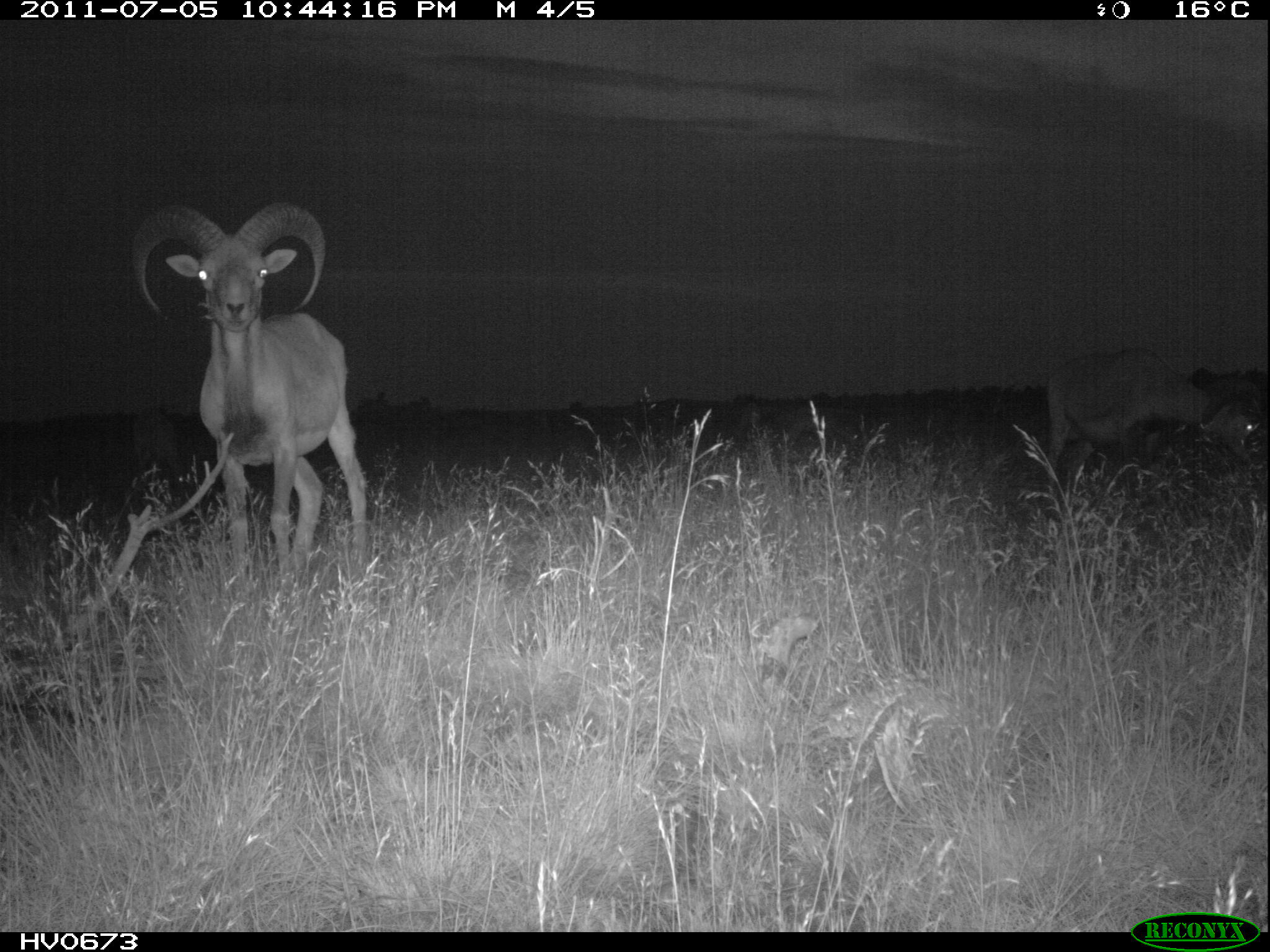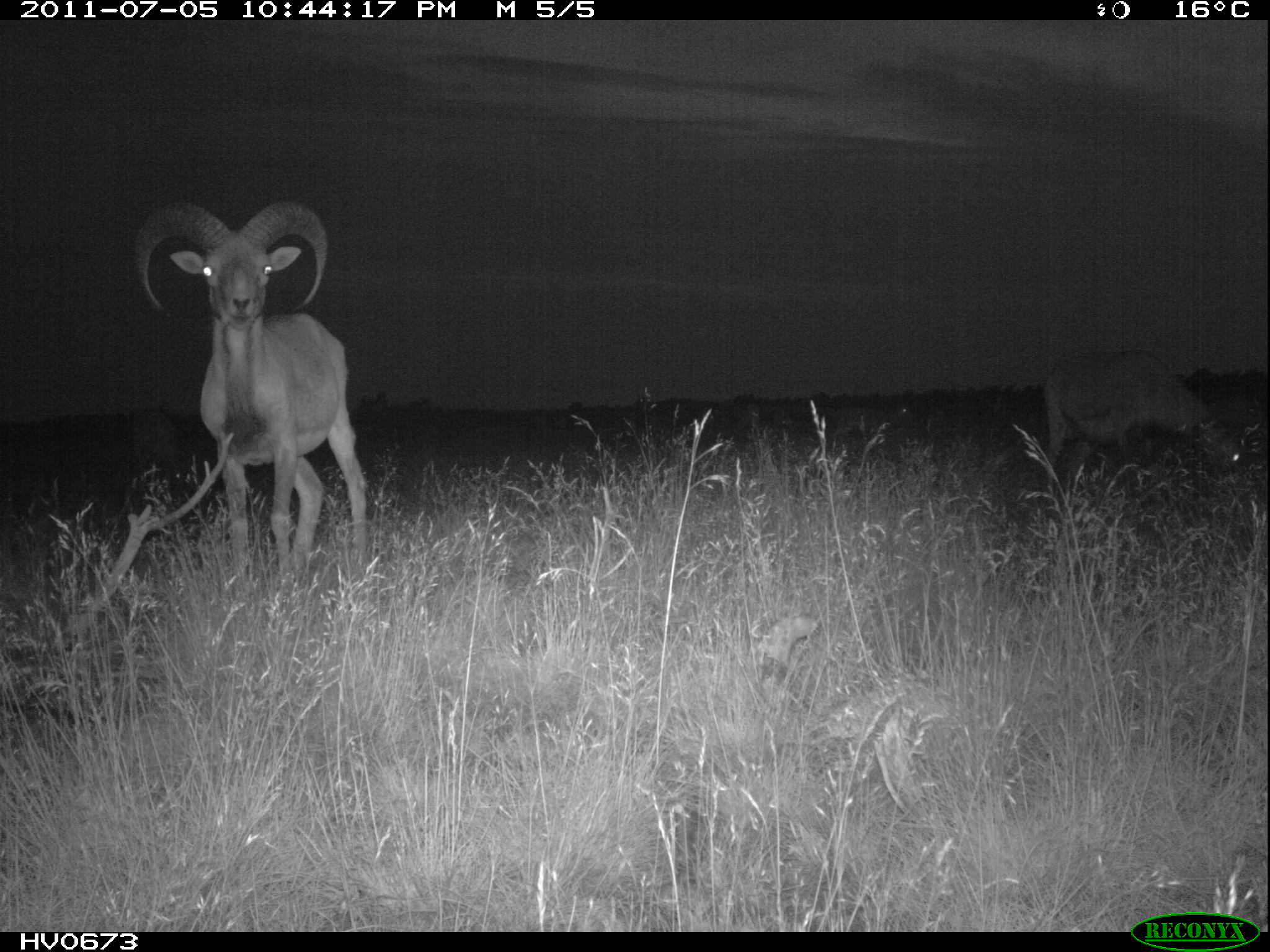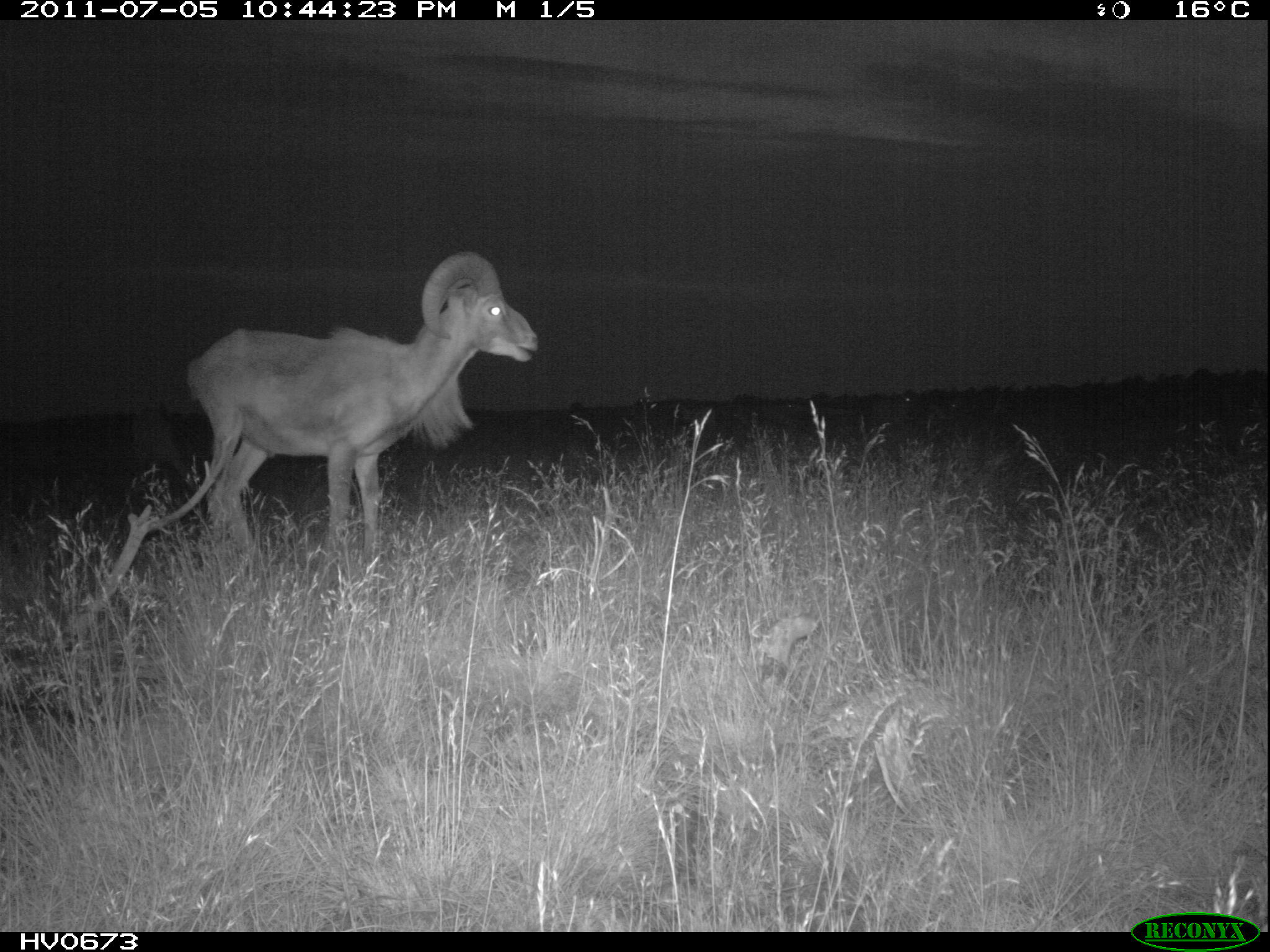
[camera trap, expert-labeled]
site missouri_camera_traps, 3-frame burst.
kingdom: Animalia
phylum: Chordata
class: Mammalia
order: Artiodactyla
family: Bovidae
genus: Ovis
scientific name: Ovis ammon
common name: mouflon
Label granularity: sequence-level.